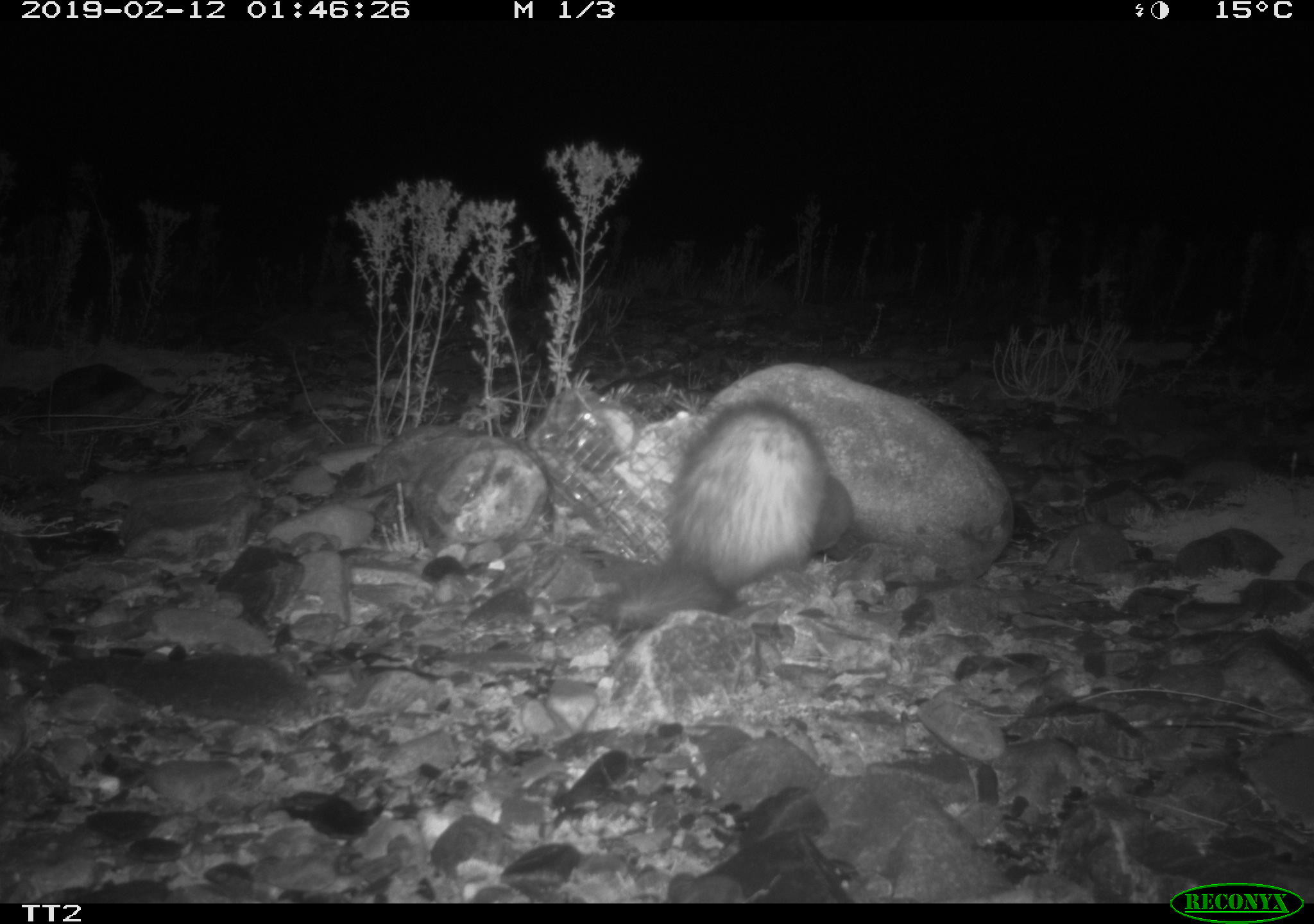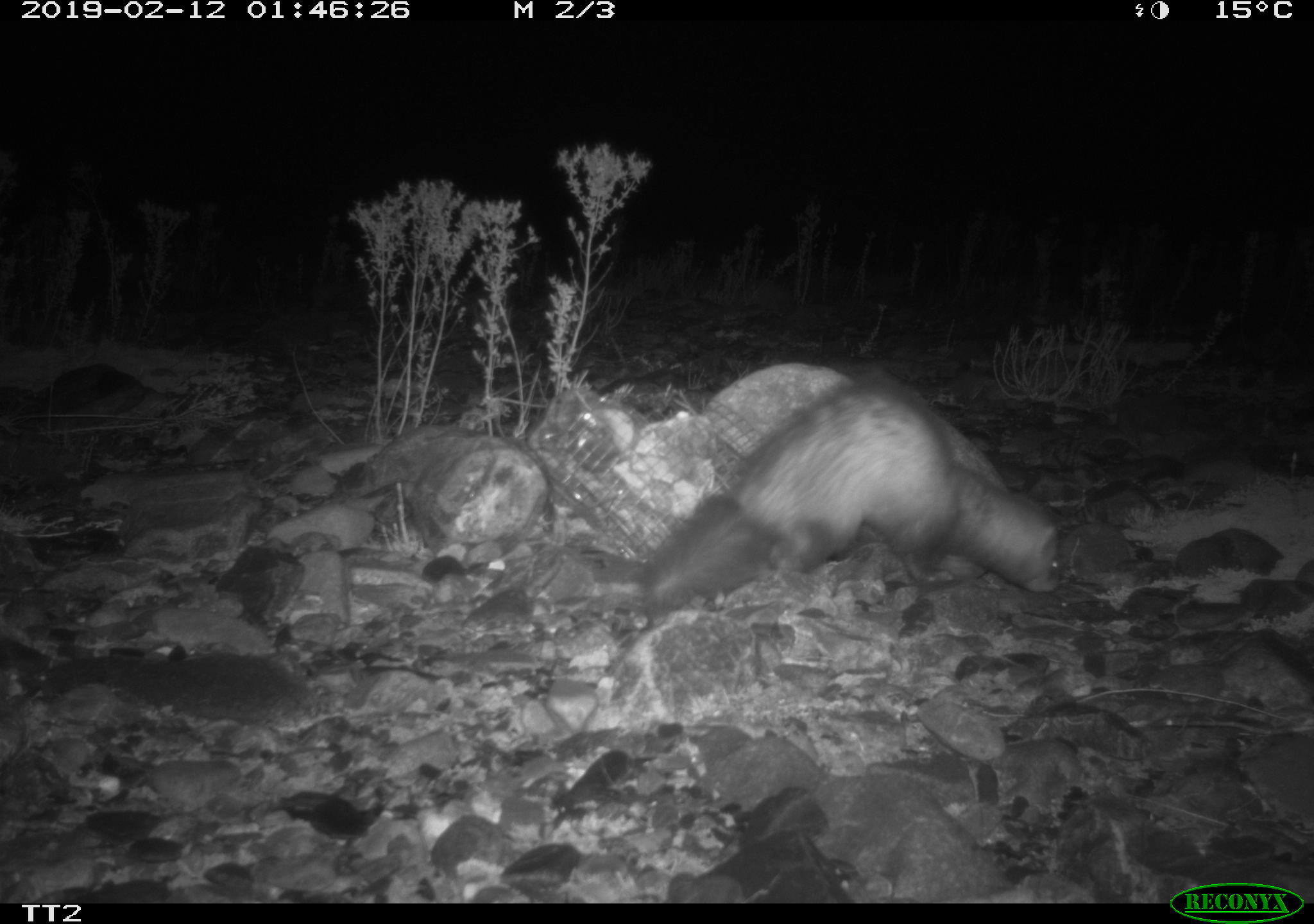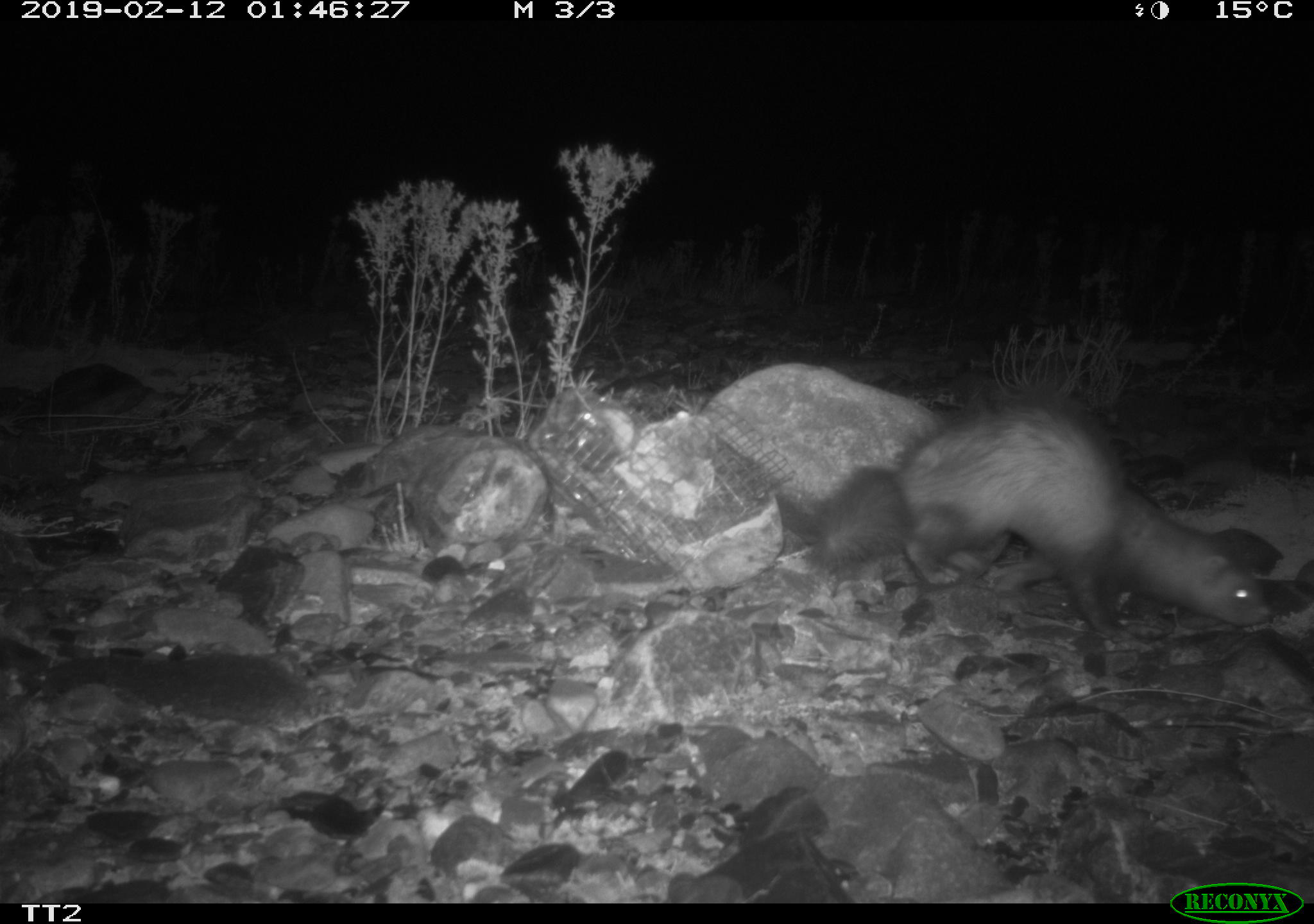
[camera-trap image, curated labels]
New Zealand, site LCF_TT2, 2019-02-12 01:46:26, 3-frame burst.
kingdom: Animalia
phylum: Chordata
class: Mammalia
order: Carnivora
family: Mustelidae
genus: Mustela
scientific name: Mustela furo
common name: ferret